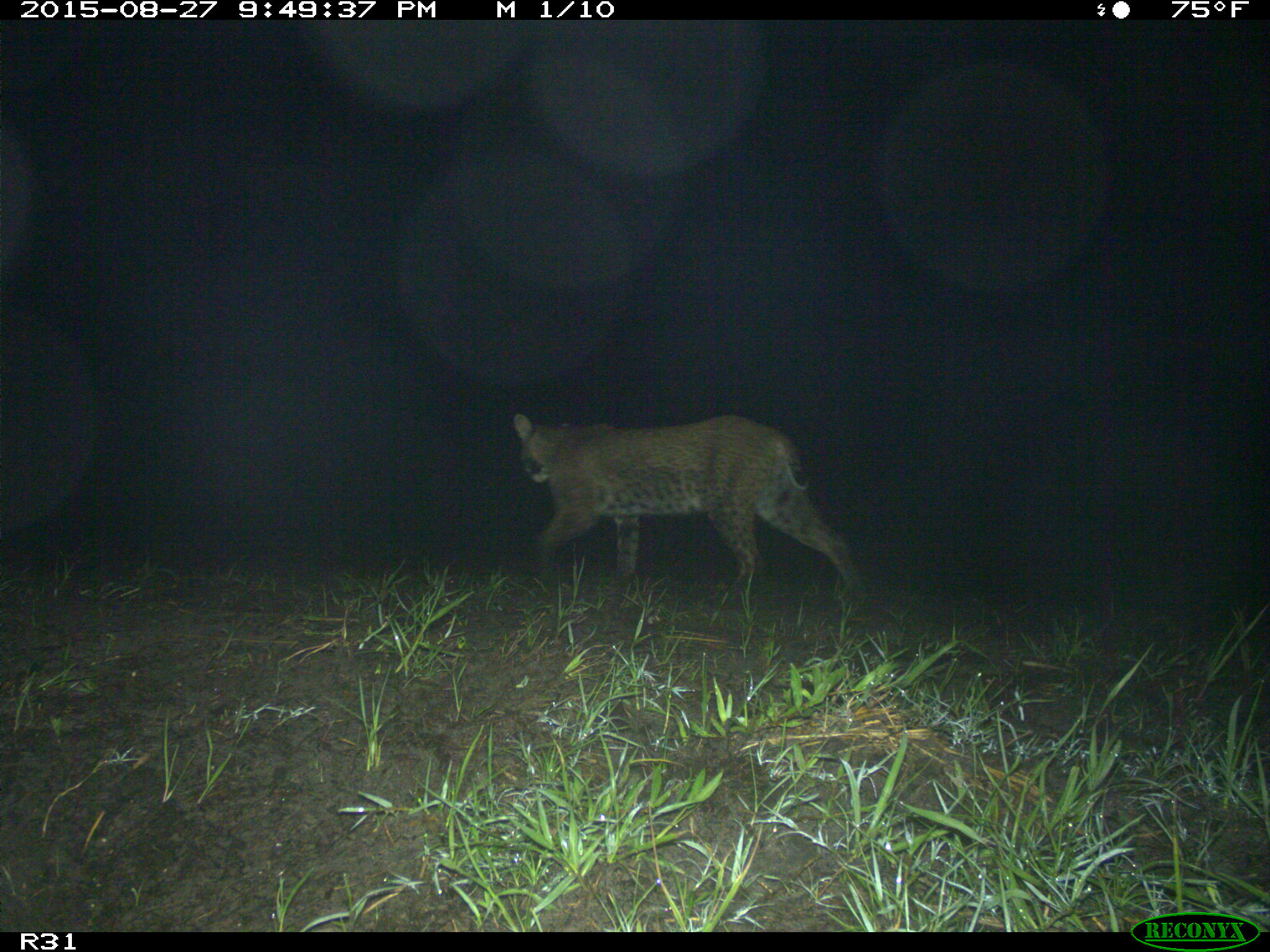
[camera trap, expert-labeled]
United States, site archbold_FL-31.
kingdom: Animalia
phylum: Chordata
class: Mammalia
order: Carnivora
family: Felidae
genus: Lynx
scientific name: Lynx rufus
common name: bobcat